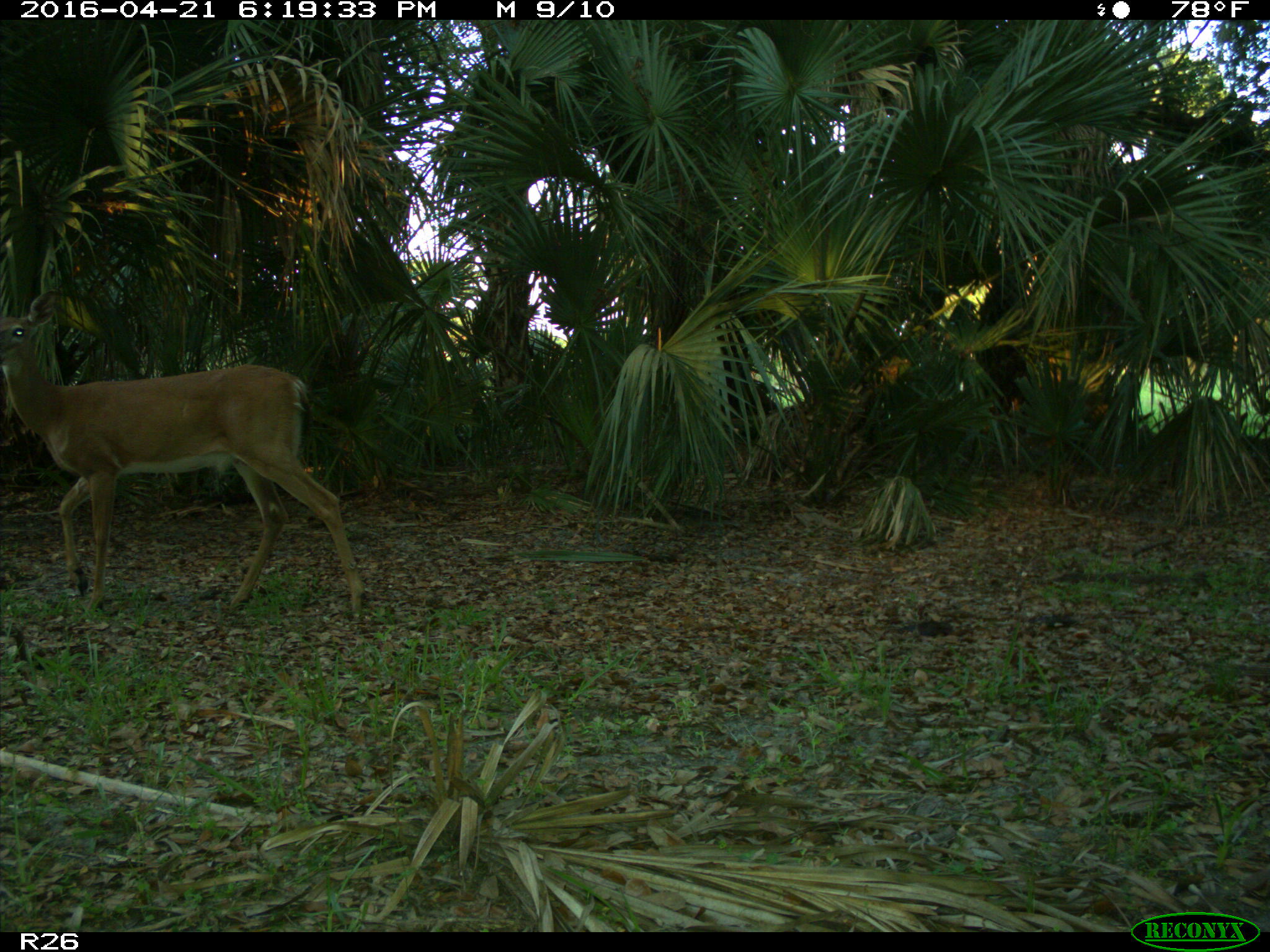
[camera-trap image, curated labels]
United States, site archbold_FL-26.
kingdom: Animalia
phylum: Chordata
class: Mammalia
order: Artiodactyla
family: Cervidae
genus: Odocoileus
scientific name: Odocoileus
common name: deer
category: unidentified deer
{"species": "unidentified deer (deer) (Odocoileus)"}